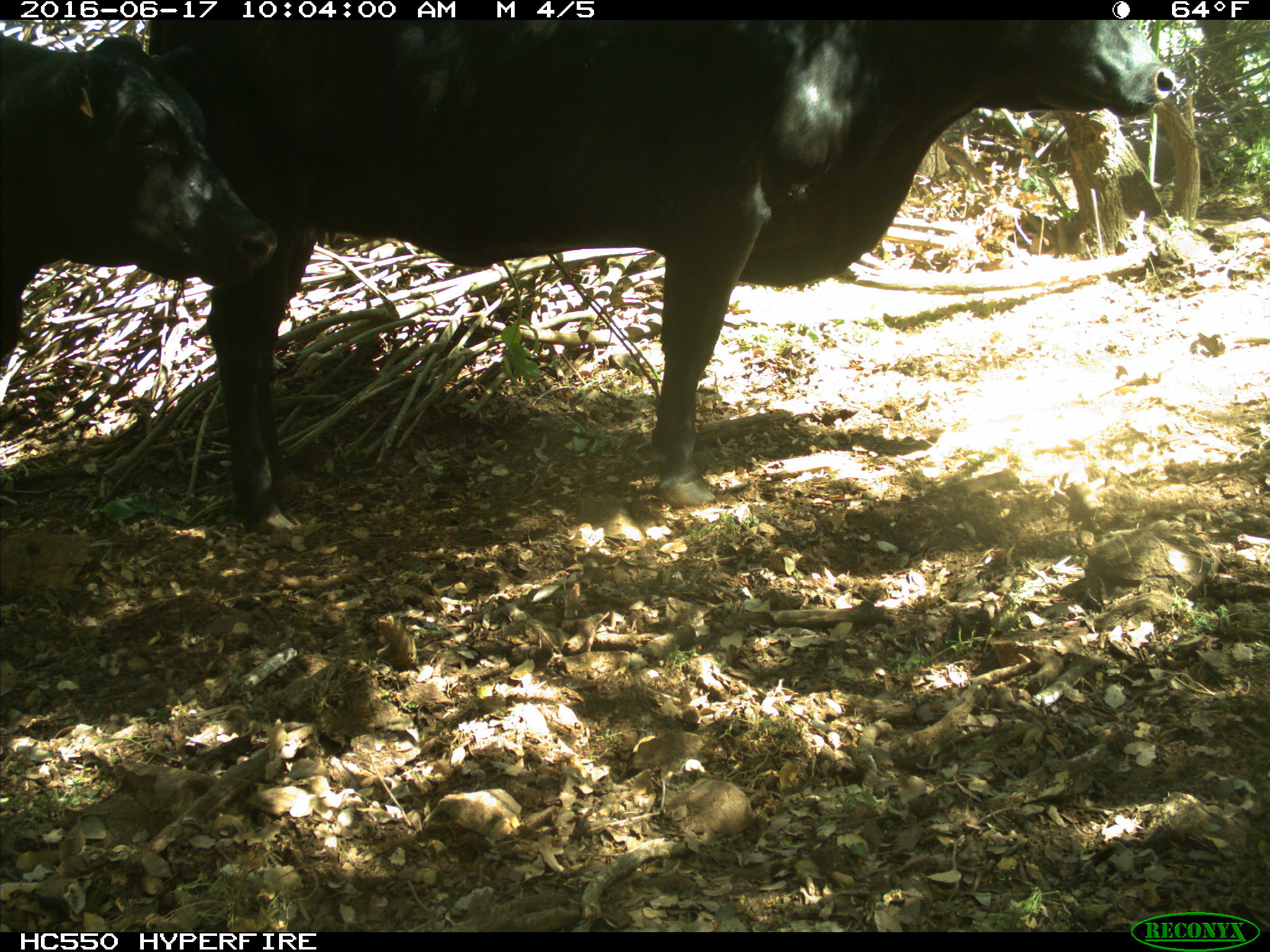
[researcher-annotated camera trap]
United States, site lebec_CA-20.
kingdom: Animalia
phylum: Chordata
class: Mammalia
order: Artiodactyla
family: Bovidae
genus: Bos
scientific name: Bos taurus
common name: domestic cow